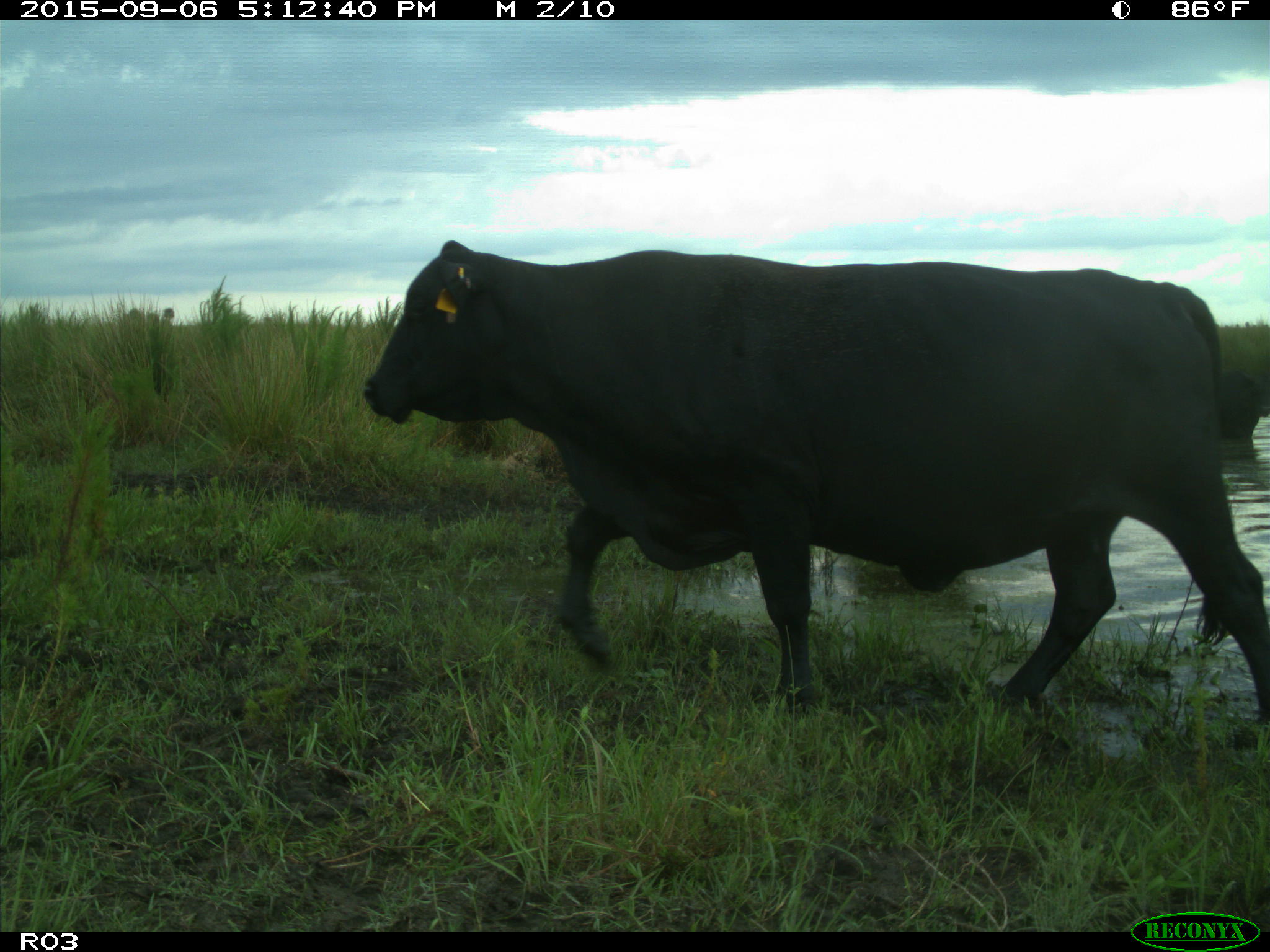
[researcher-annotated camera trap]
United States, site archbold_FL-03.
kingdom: Animalia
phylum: Chordata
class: Mammalia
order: Artiodactyla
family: Bovidae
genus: Bos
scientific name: Bos taurus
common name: domestic cow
Bos taurus (domestic cow).